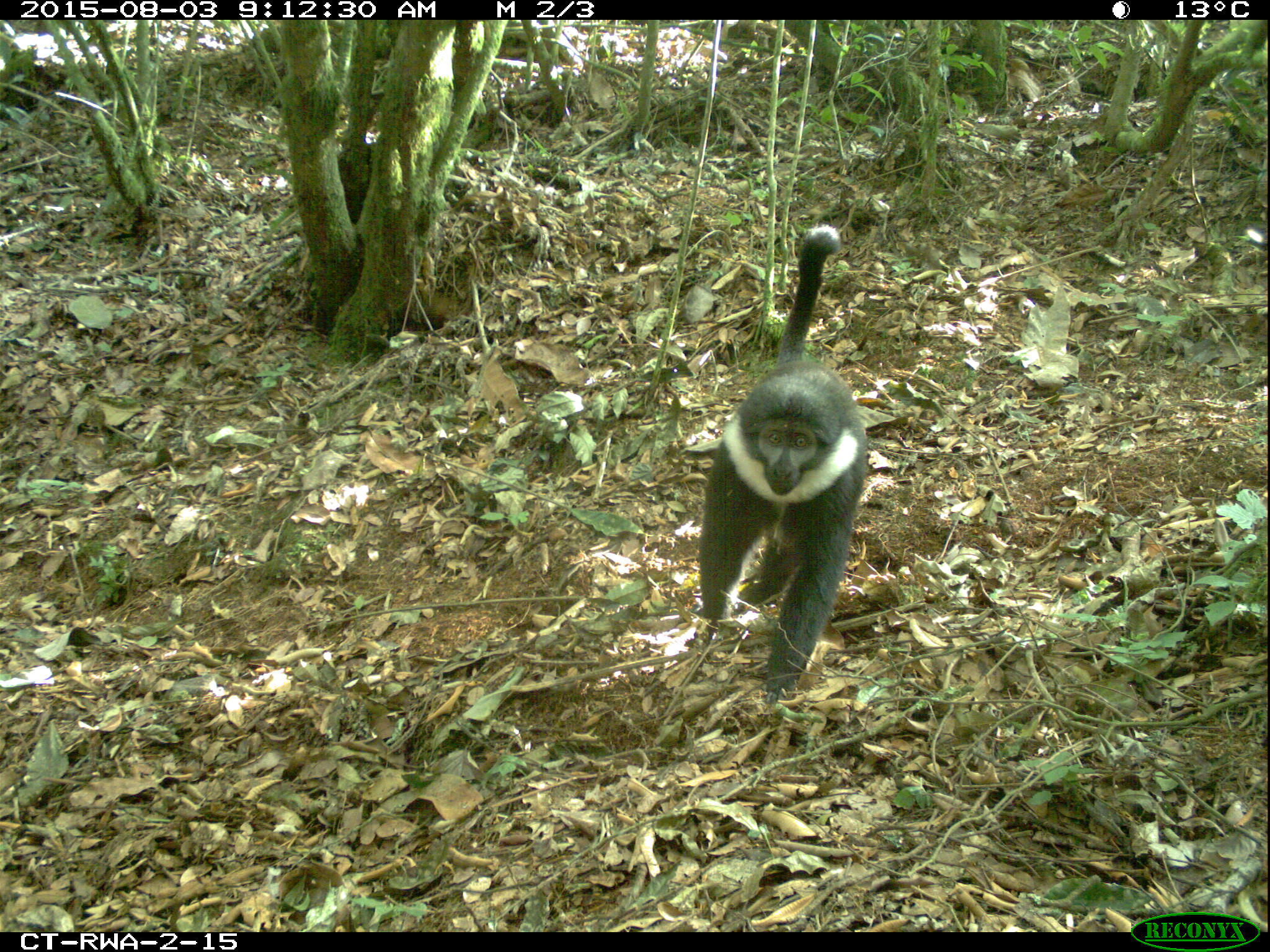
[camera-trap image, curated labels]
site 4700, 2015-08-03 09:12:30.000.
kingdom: Animalia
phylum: Chordata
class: Mammalia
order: Primates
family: Cercopithecidae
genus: Allochrocebus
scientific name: Allochrocebus lhoesti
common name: l'hoest's monkey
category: cercopithecus lhoesti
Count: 1.